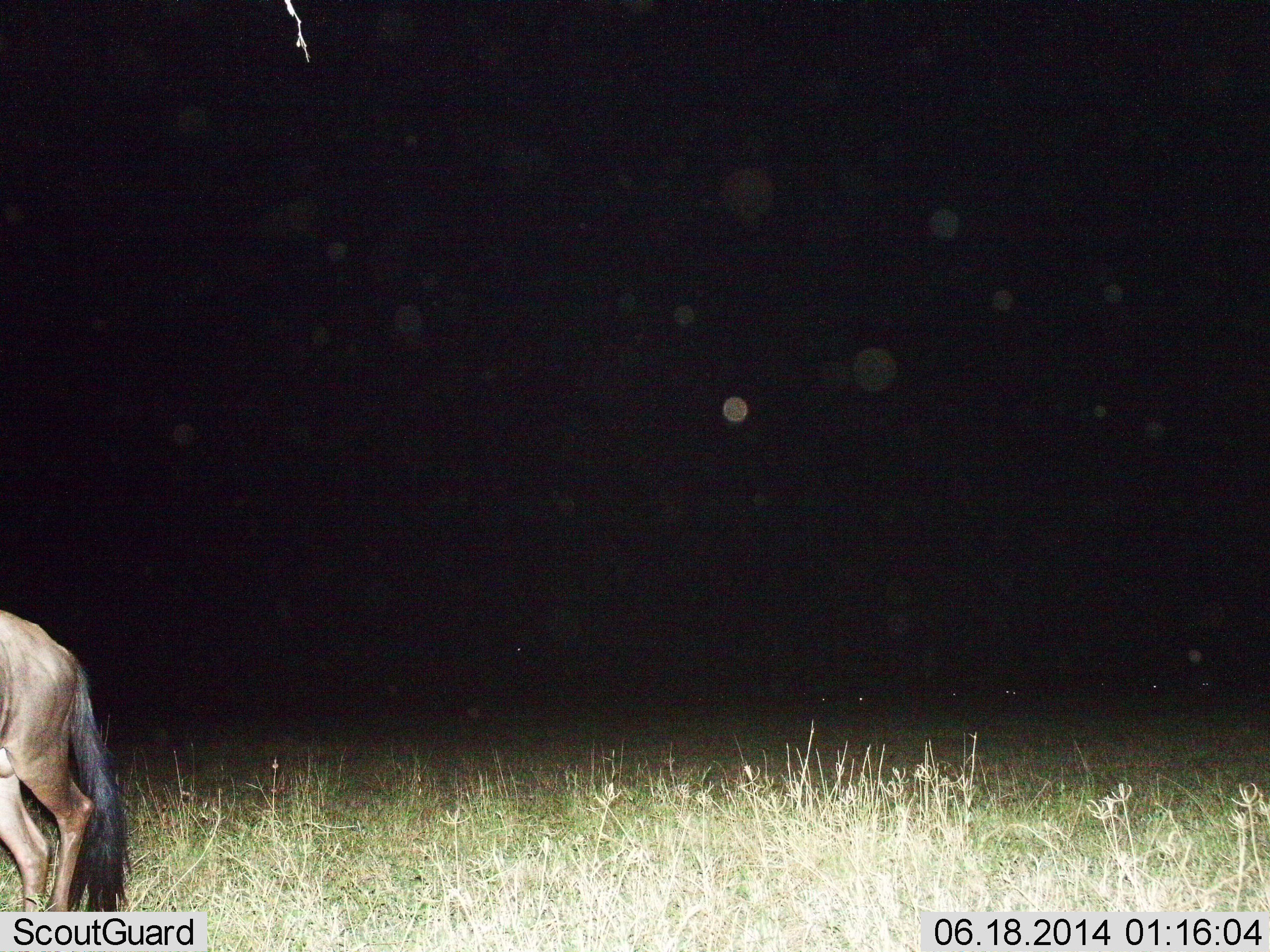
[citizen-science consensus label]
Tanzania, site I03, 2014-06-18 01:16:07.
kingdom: Animalia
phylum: Chordata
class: Mammalia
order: Artiodactyla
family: Bovidae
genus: Connochaetes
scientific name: Connochaetes taurinus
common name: blue wildebeest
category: wildebeest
Wildebeest (blue wildebeest) (Connochaetes taurinus), count 1. Behavior (volunteer vote fractions): standing 60%, resting 10%, moving 50%, interacting 0%. Young present (vote fraction): 0%. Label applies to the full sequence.